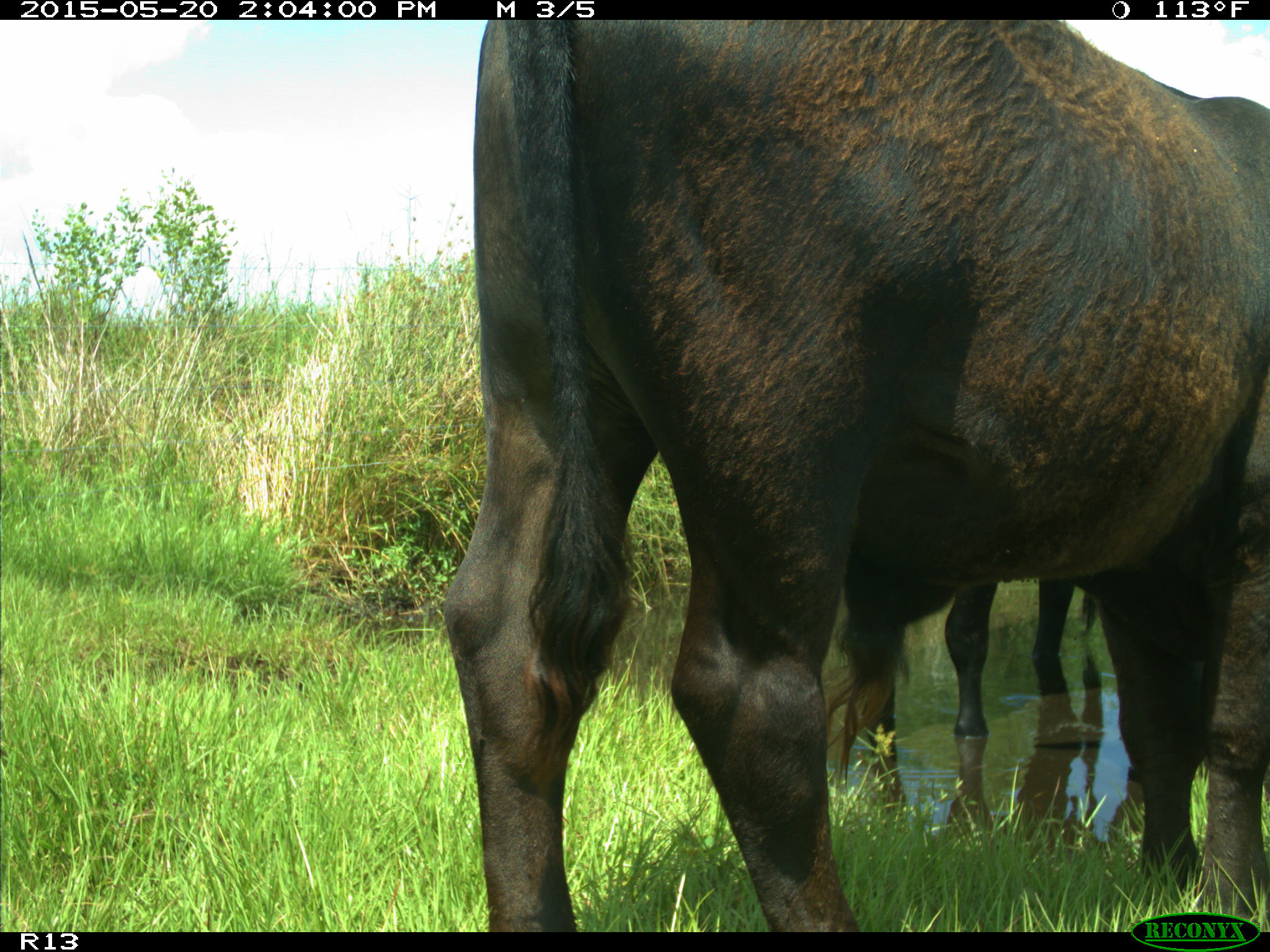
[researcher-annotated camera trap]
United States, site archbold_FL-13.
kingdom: Animalia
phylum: Chordata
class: Mammalia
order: Artiodactyla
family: Bovidae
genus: Bos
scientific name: Bos taurus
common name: domestic cow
Bos taurus (domestic cow).